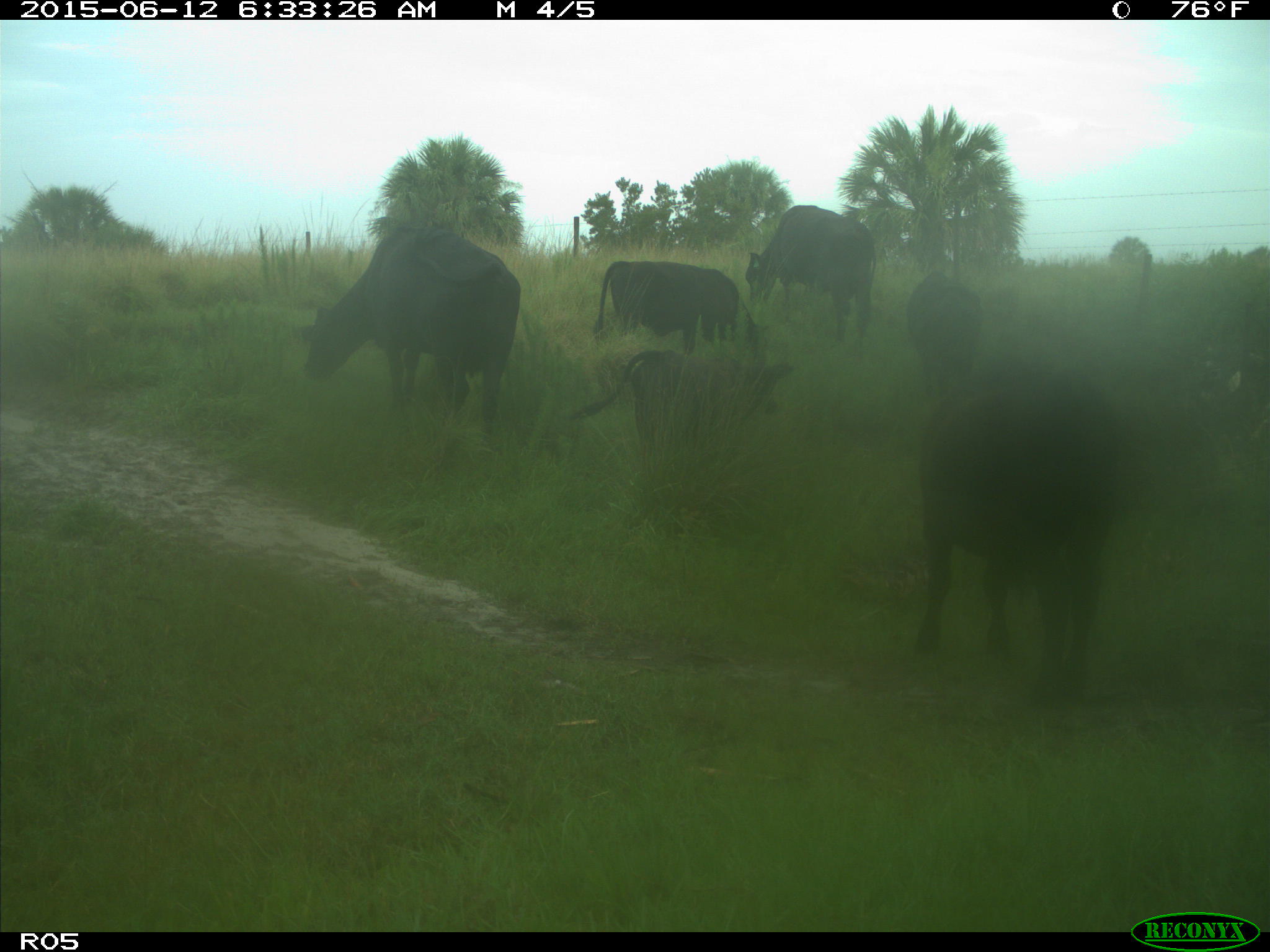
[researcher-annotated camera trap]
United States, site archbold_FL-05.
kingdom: Animalia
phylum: Chordata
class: Mammalia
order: Artiodactyla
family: Bovidae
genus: Bos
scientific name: Bos taurus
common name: domestic cow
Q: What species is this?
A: Bos taurus (domestic cow).